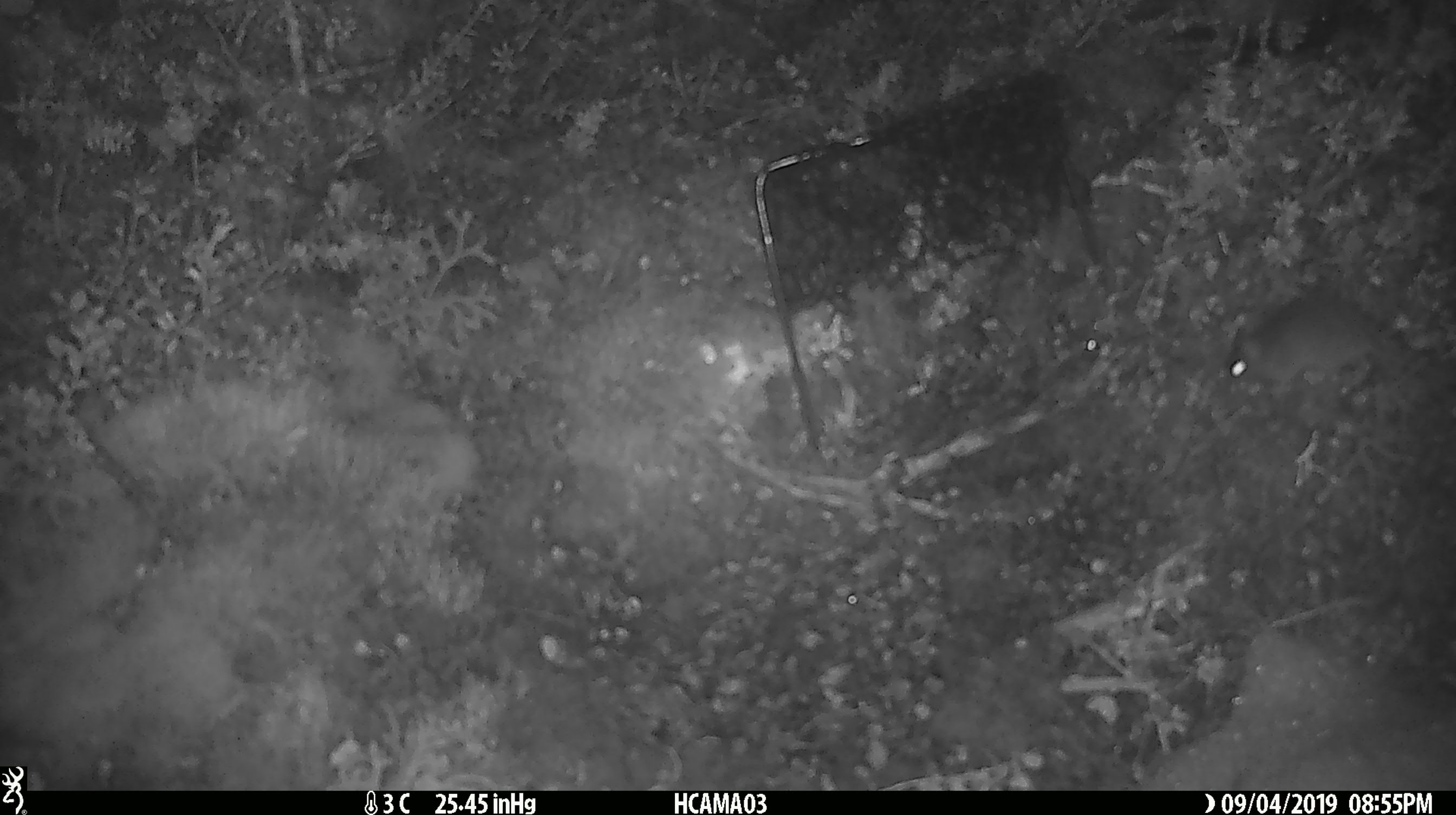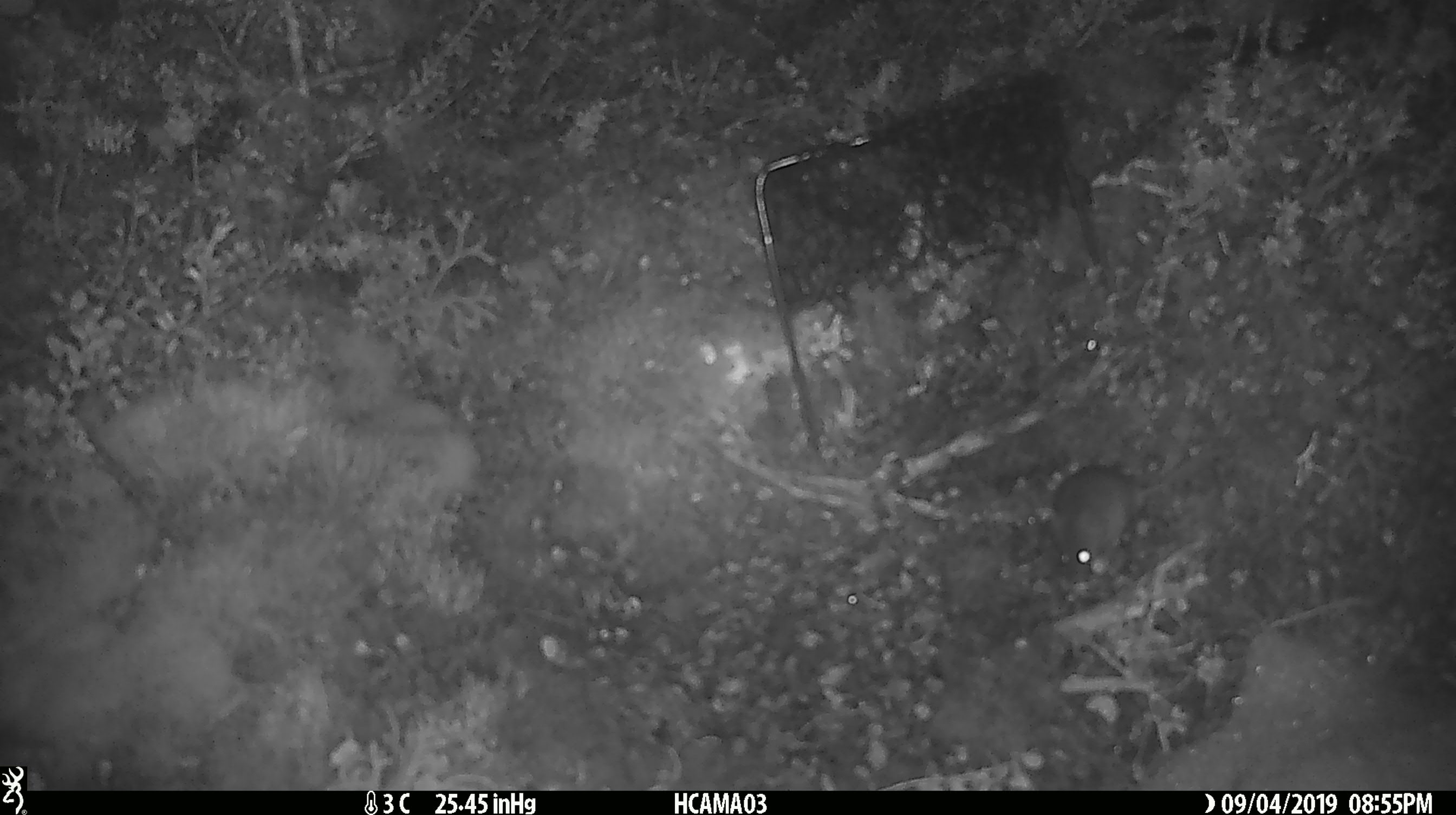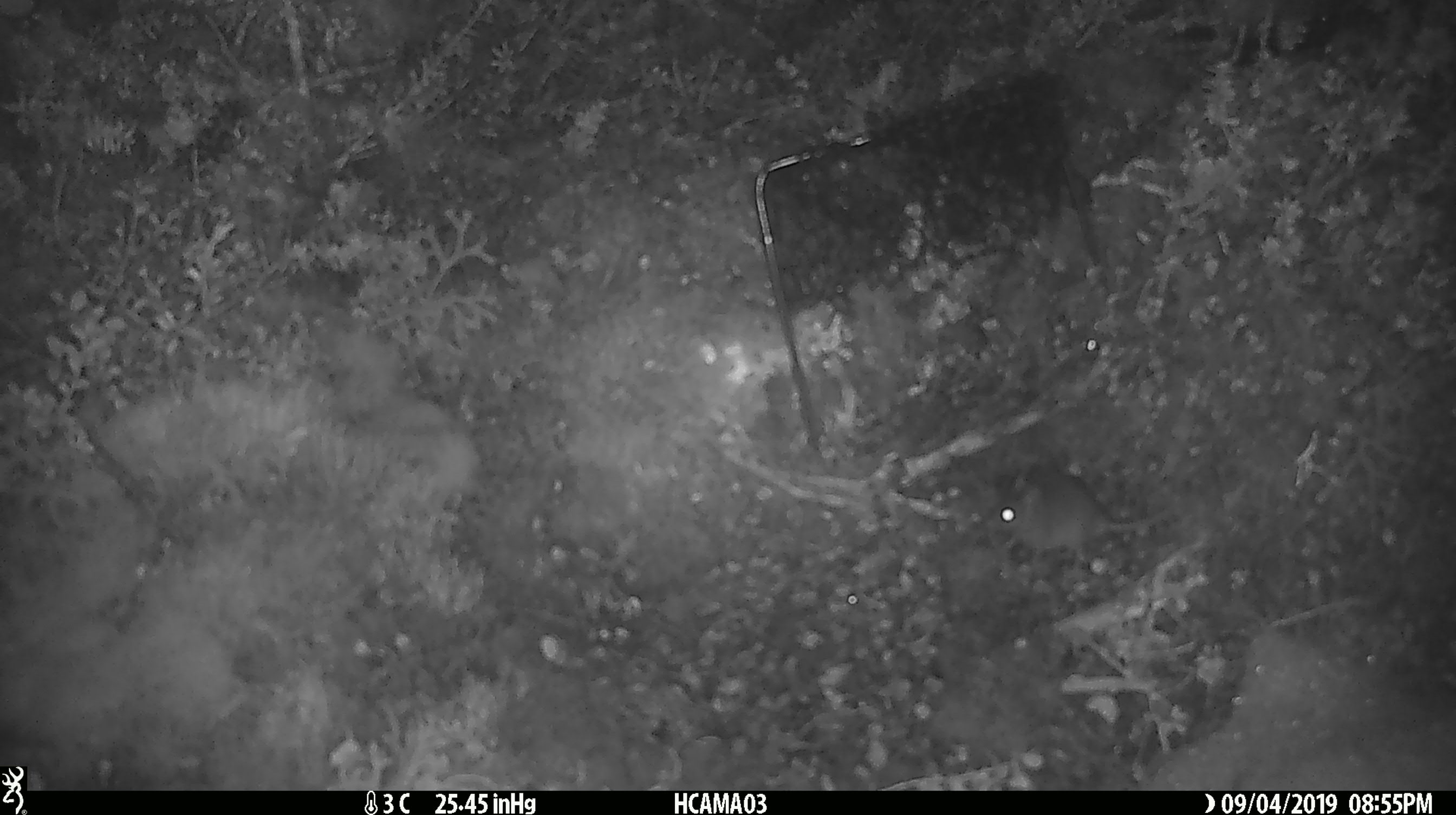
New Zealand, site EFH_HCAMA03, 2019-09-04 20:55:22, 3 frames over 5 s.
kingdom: Animalia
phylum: Chordata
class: Mammalia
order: Rodentia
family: Muridae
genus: Mus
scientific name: Mus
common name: mouse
Mouse (Mus).